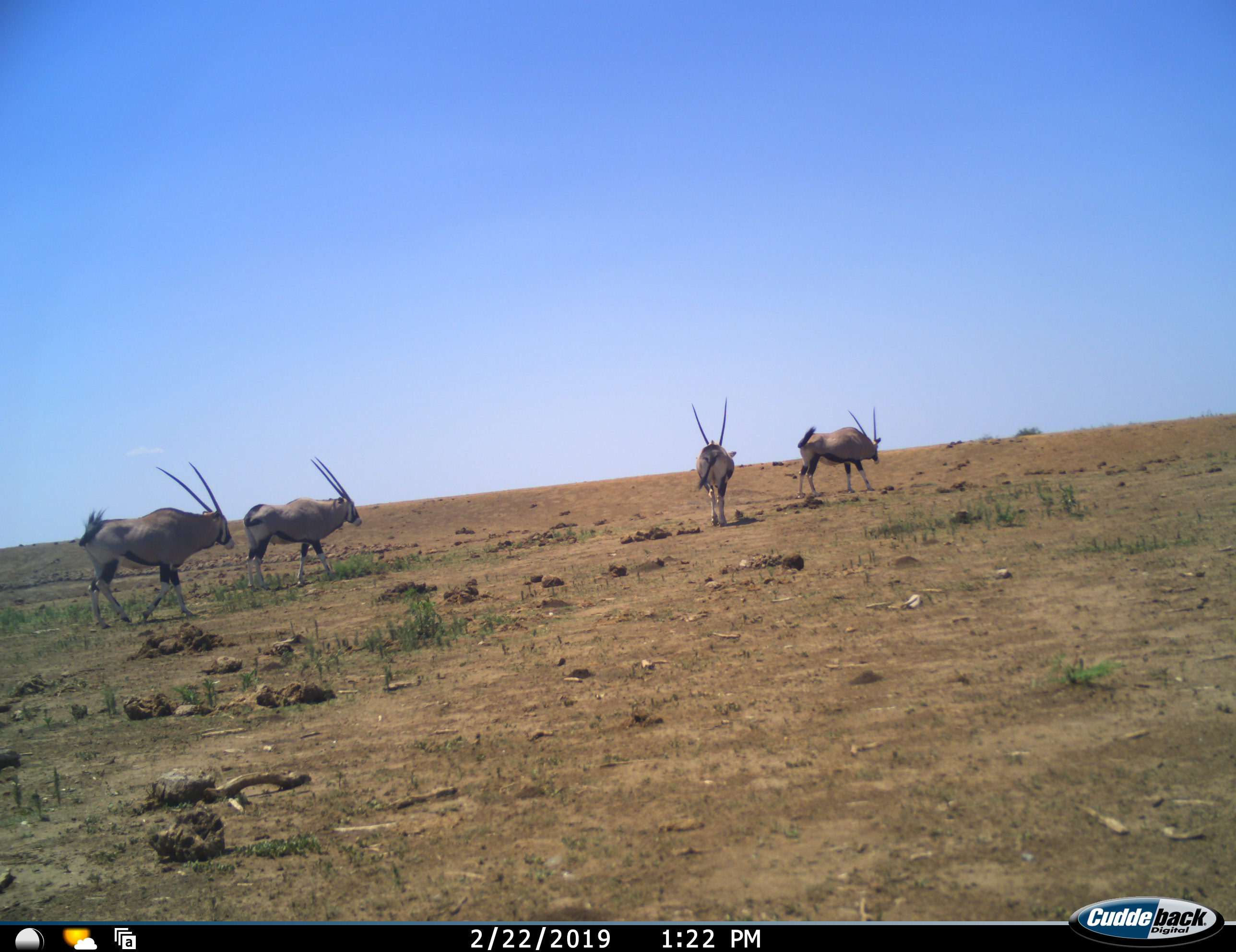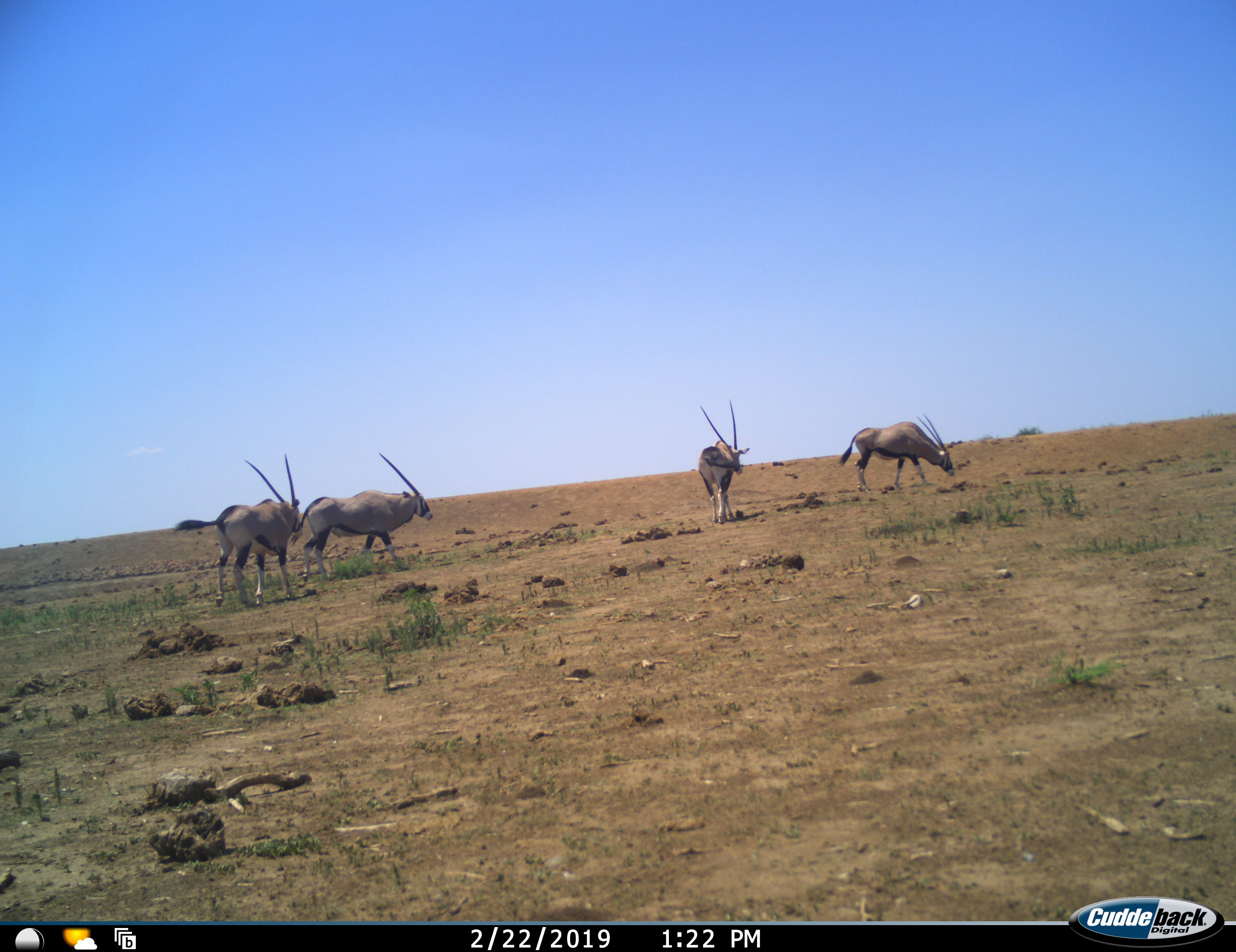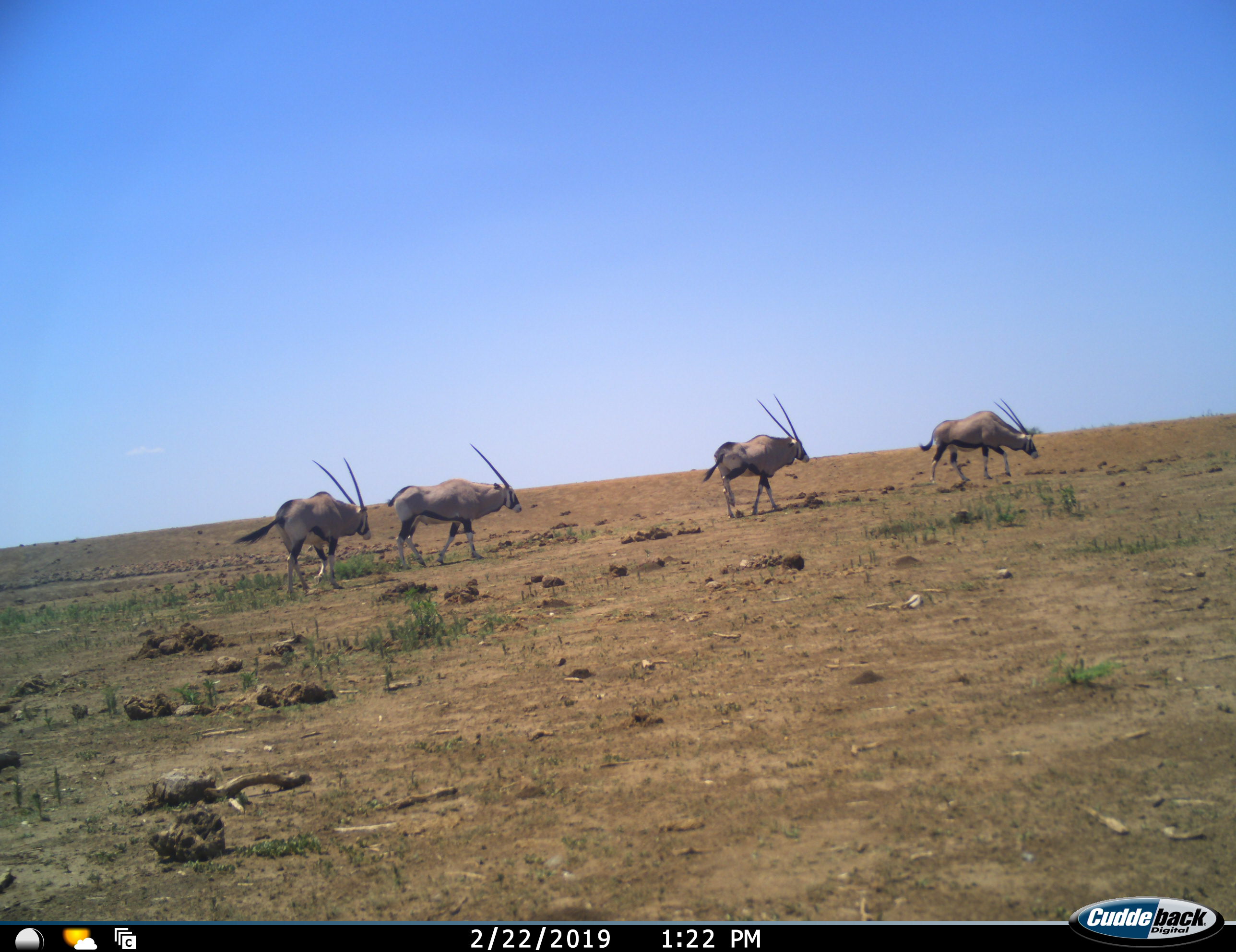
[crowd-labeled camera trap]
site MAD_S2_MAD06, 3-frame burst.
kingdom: Animalia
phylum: Chordata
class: Mammalia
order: Artiodactyla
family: Bovidae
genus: Oryx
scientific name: Oryx gazella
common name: gemsbok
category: oryx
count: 4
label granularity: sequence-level